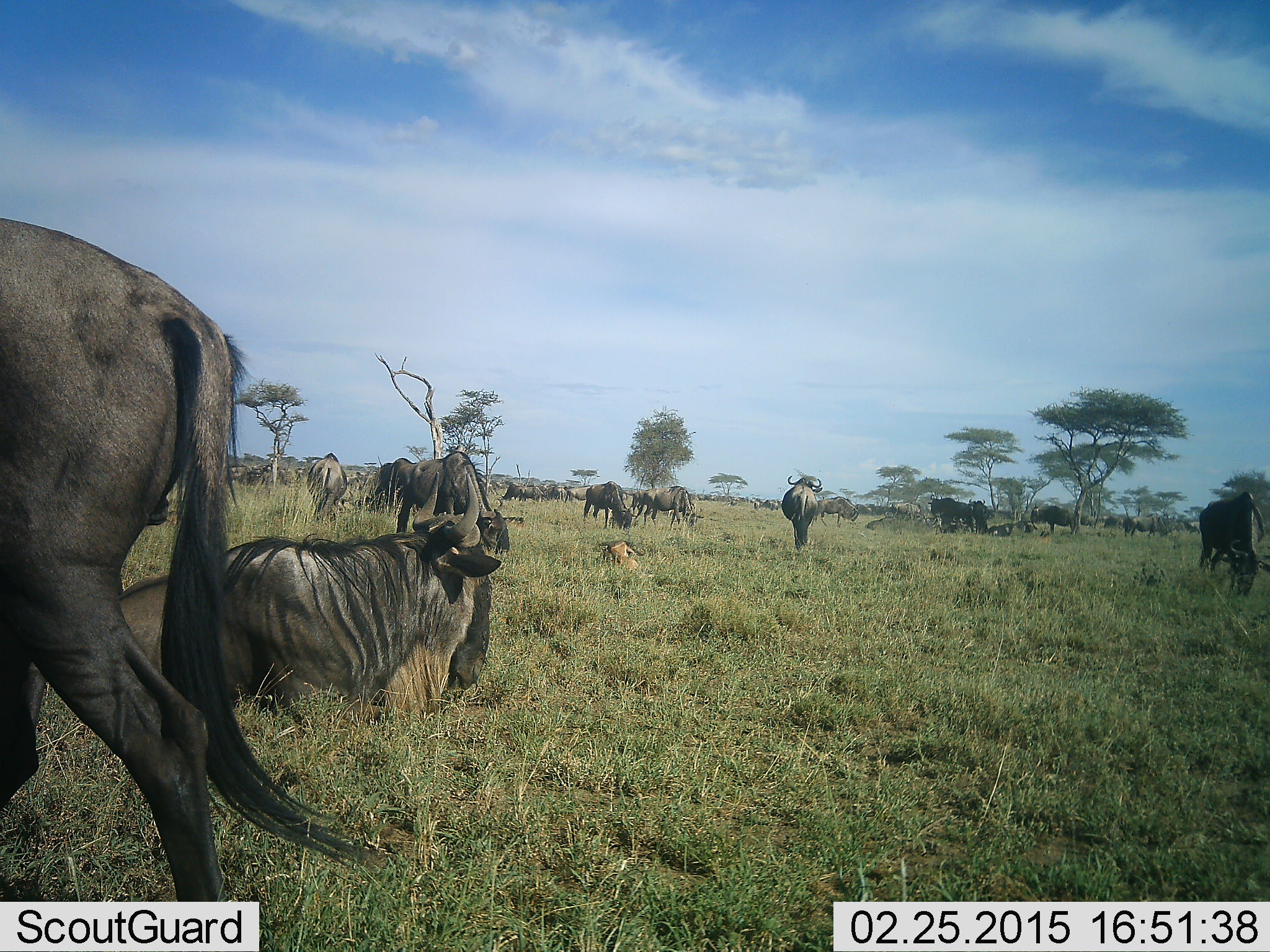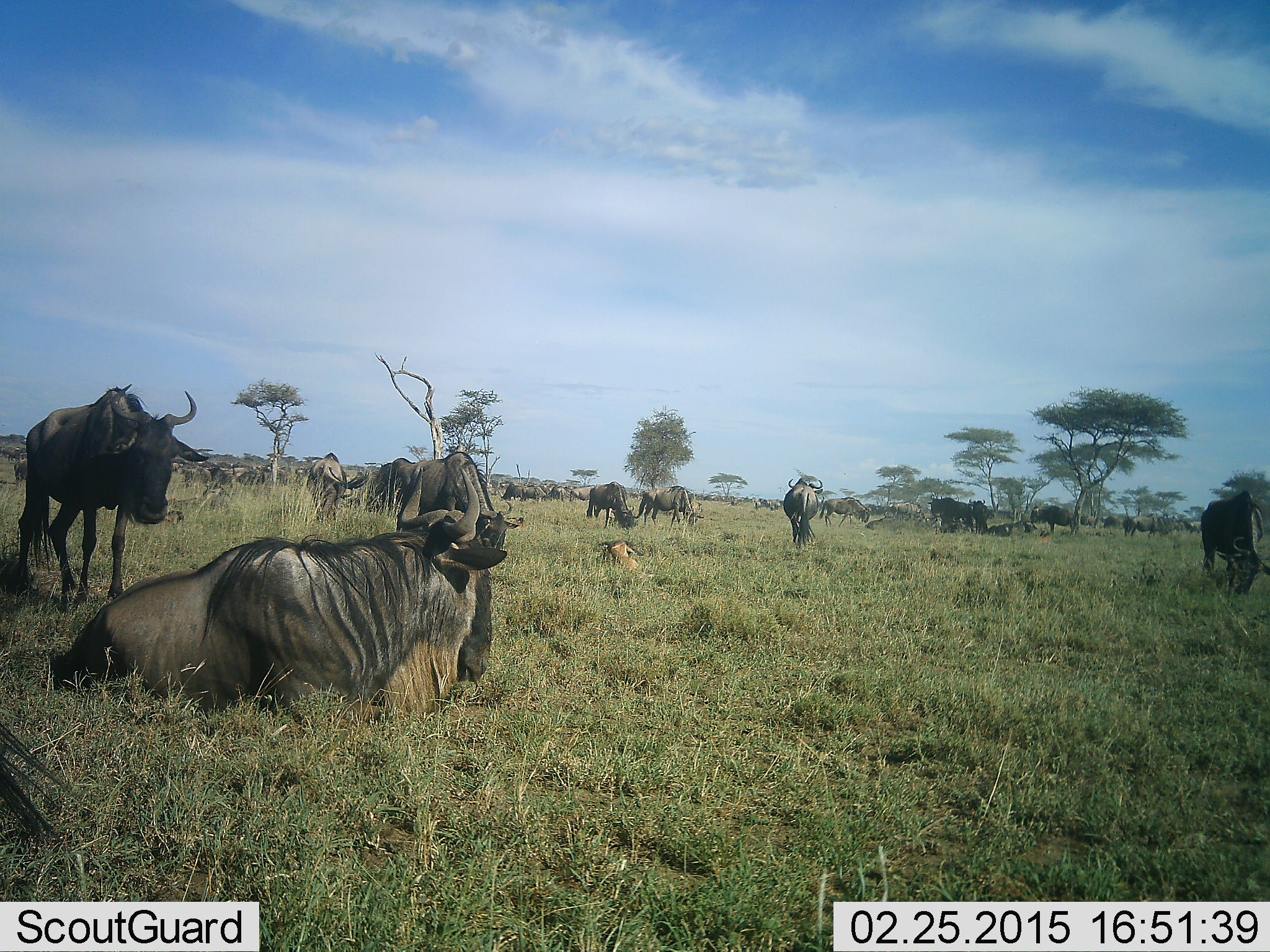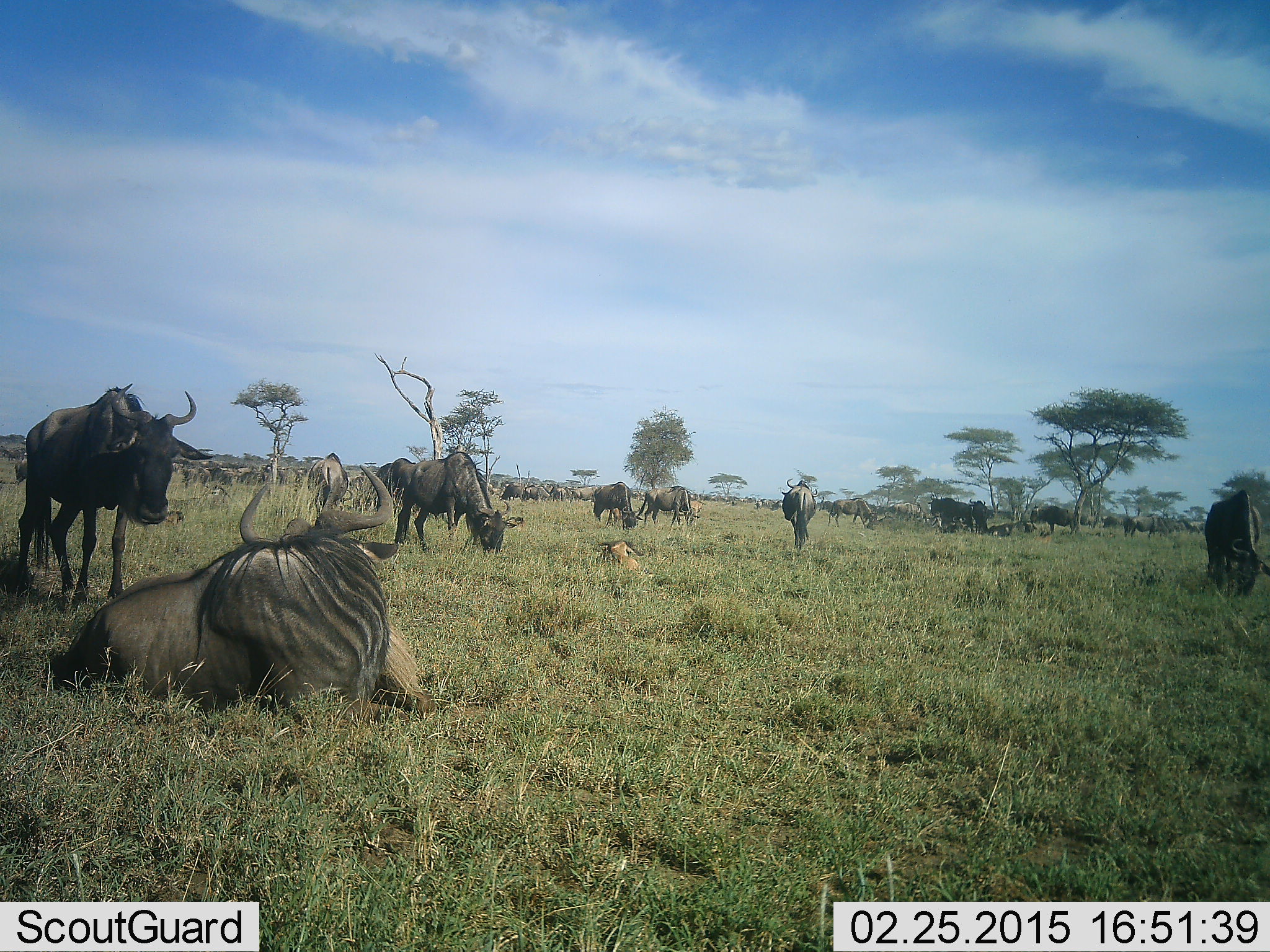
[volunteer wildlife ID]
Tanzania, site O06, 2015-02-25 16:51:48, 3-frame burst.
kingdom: Animalia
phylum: Chordata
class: Mammalia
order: Artiodactyla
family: Bovidae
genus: Connochaetes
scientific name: Connochaetes taurinus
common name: blue wildebeest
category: wildebeest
Wildebeest (blue wildebeest) (Connochaetes taurinus), count 11-50. Behavior (volunteer vote fractions): standing 90%, resting 100%, moving 70%, interacting 10%. Young present (vote fraction): 30%. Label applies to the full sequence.